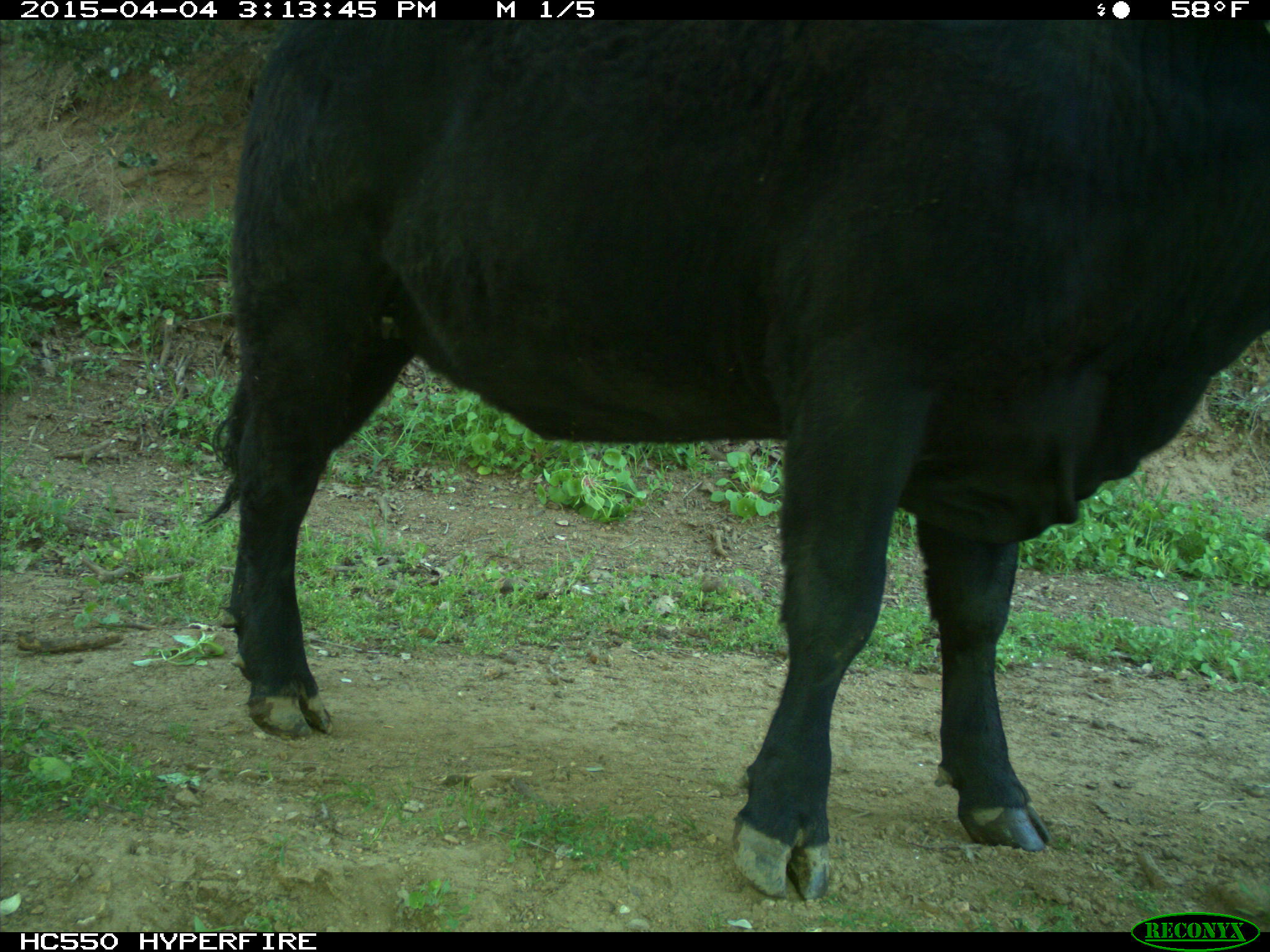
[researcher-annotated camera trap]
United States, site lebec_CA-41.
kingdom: Animalia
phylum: Chordata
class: Mammalia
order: Artiodactyla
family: Bovidae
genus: Bos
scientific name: Bos taurus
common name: domestic cow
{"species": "Bos taurus (domestic cow)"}